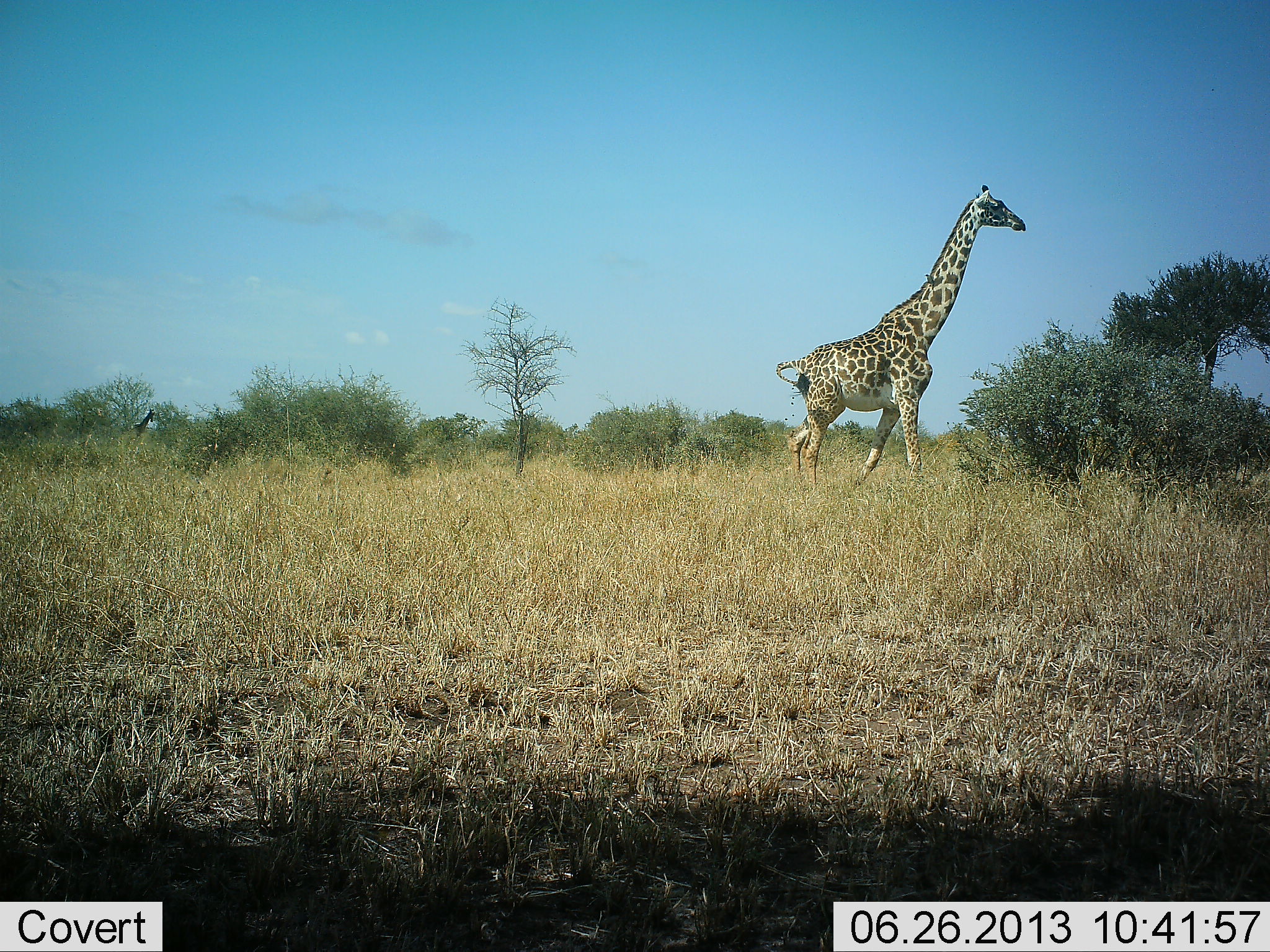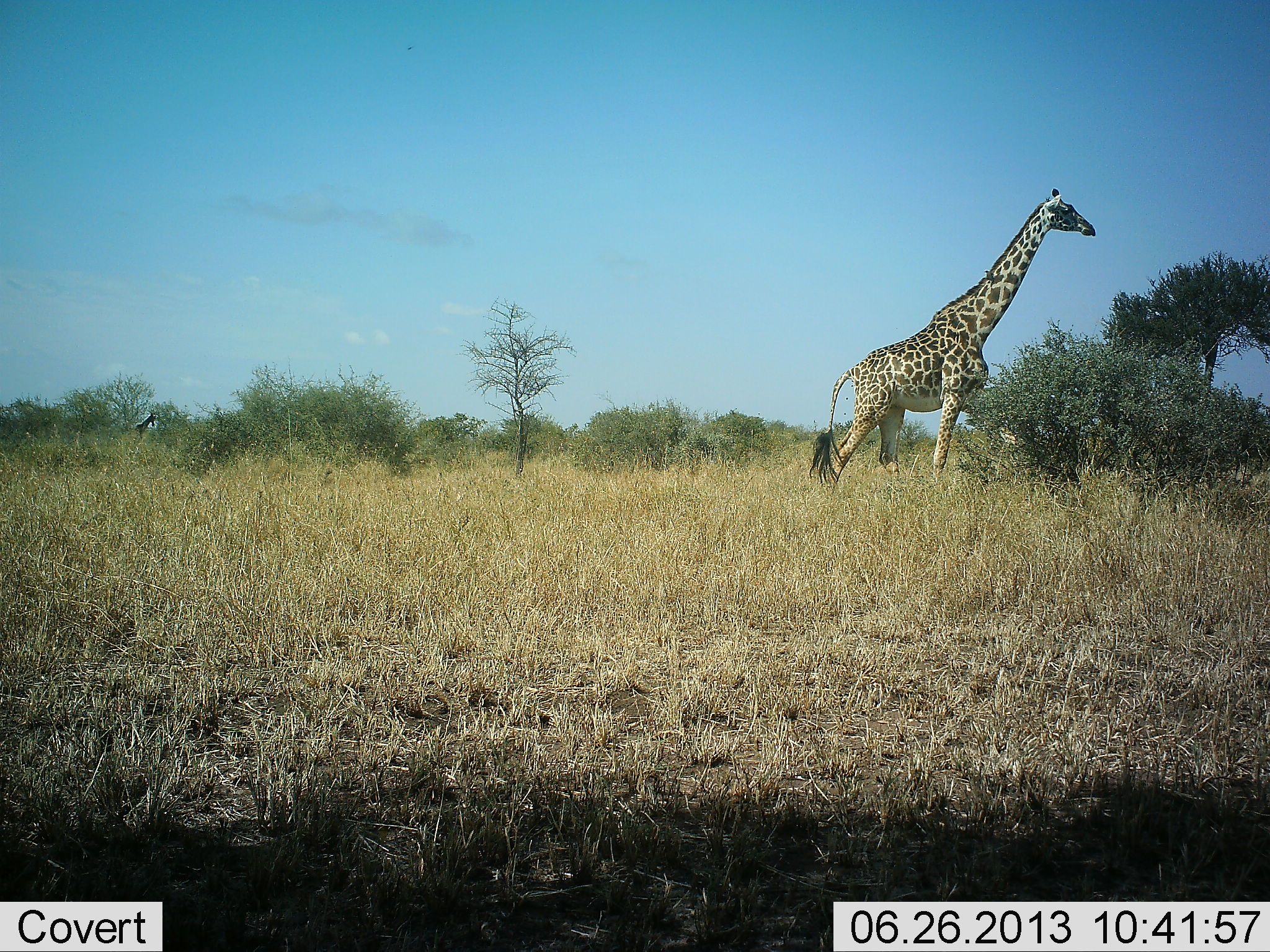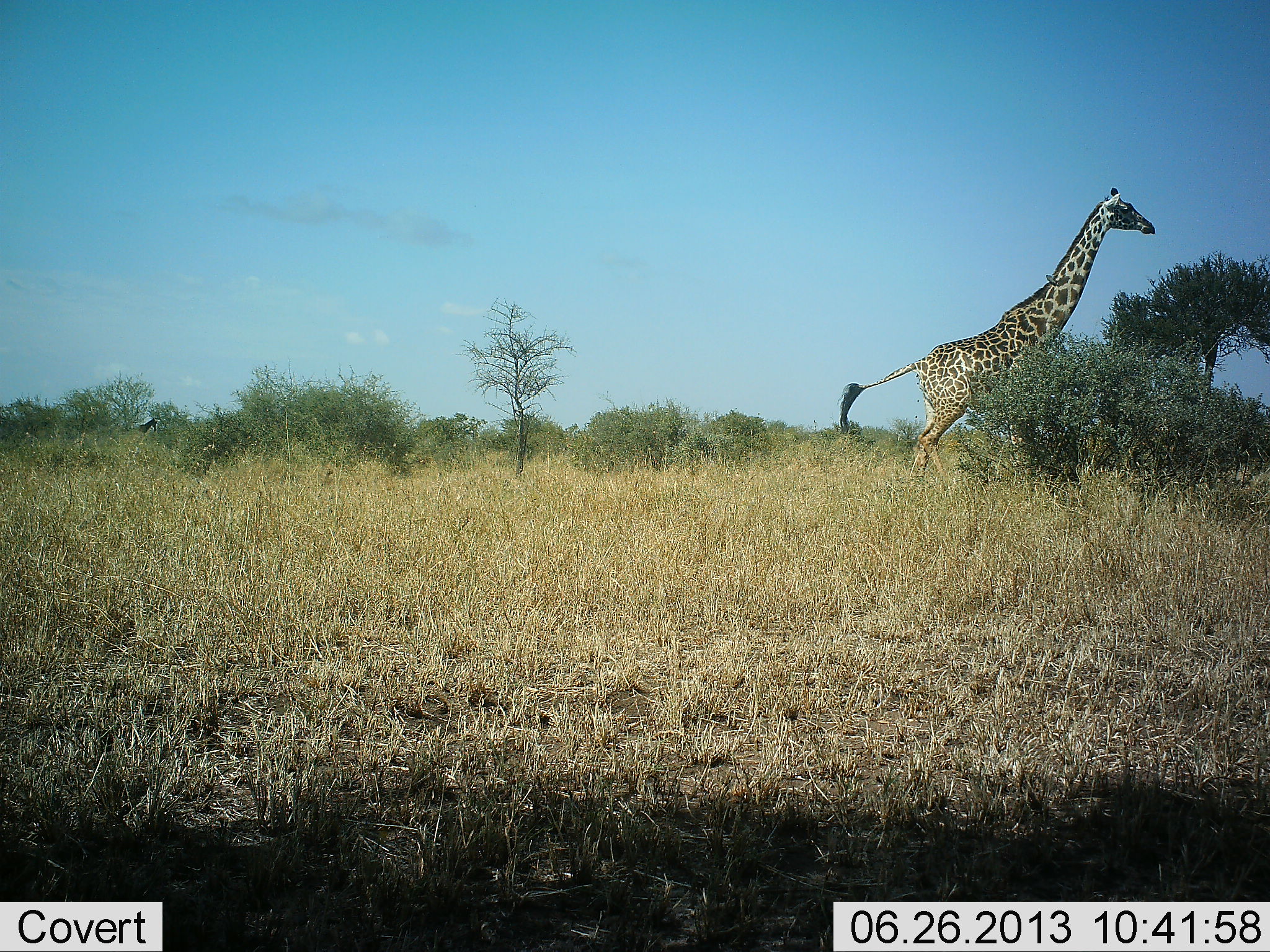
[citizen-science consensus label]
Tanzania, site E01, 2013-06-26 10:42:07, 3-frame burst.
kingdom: Animalia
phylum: Chordata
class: Mammalia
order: Artiodactyla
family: Giraffidae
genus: Giraffa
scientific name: Giraffa camelopardalis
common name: giraffe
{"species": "giraffe (Giraffa camelopardalis)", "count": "2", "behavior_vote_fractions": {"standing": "9%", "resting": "0%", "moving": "100%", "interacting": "0%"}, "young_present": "0%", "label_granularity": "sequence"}